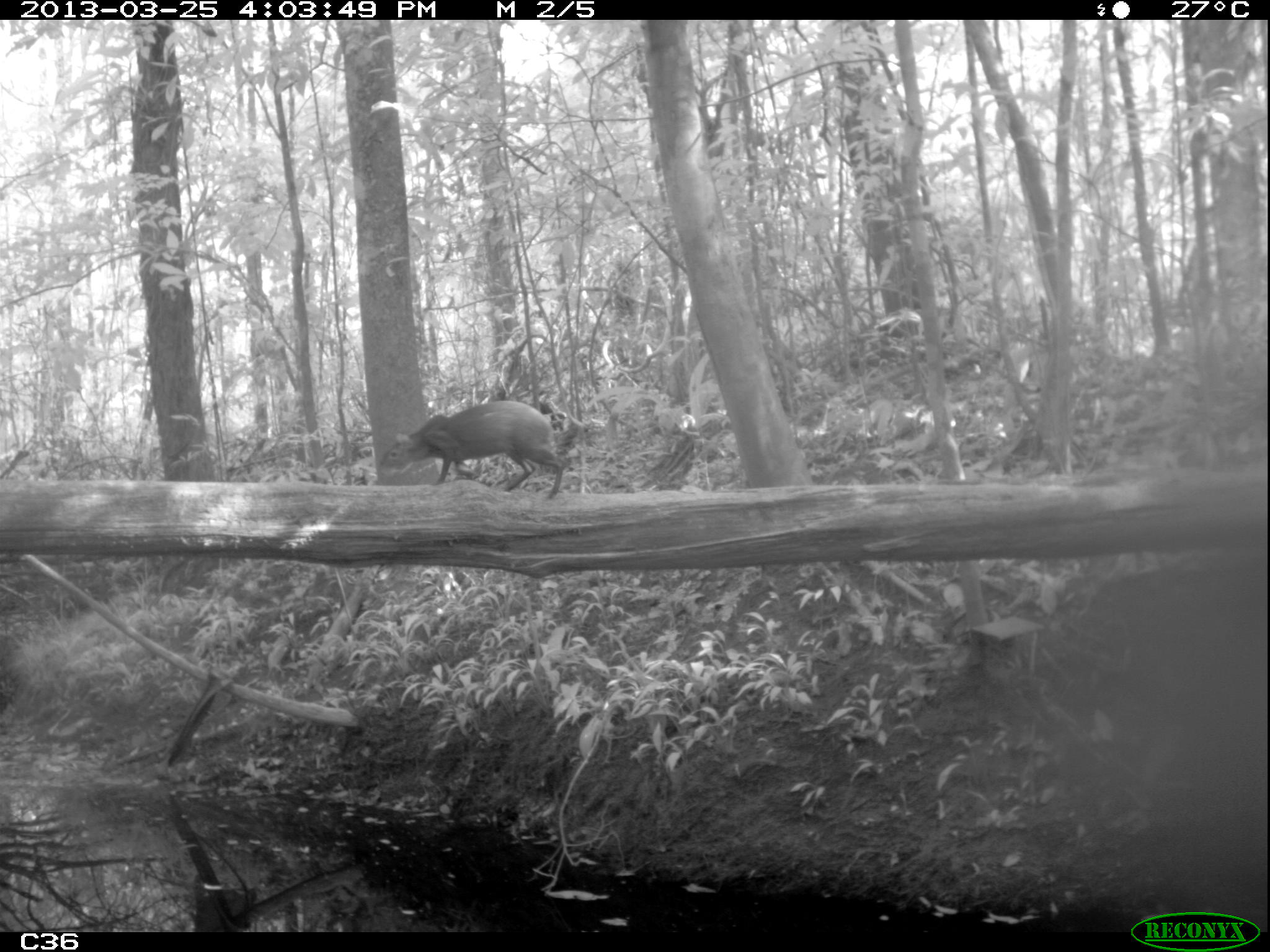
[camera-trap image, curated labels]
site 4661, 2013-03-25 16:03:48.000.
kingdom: Animalia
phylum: Chordata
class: Mammalia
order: Rodentia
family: Dasyproctidae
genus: Dasyprocta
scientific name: Dasyprocta leporina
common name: red-rumped agouti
Dasyprocta leporina (red-rumped agouti), count 1, age adult.